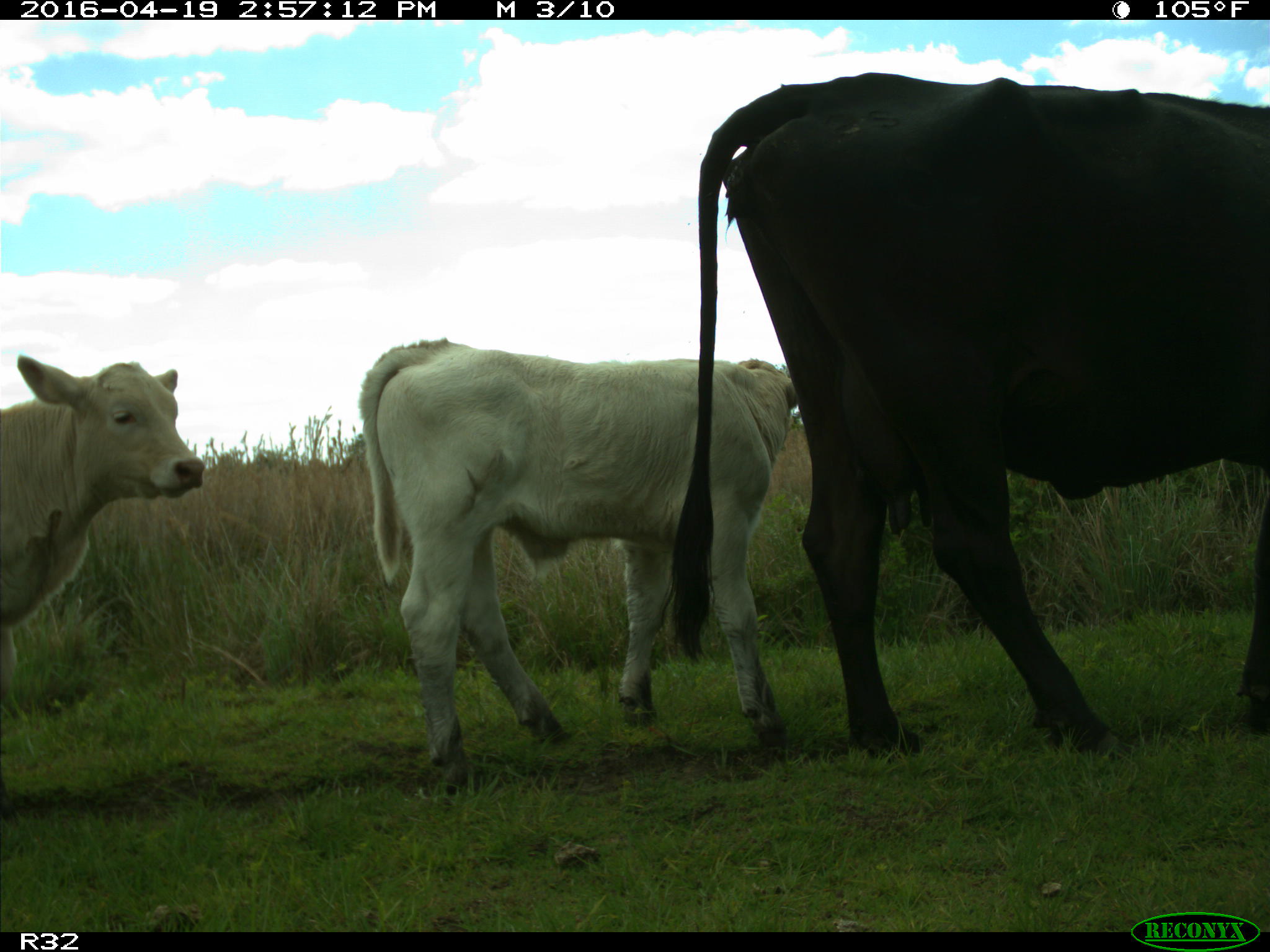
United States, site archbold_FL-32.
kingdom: Animalia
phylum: Chordata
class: Mammalia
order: Artiodactyla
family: Bovidae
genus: Bos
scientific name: Bos taurus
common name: domestic cow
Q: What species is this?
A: Bos taurus (domestic cow).